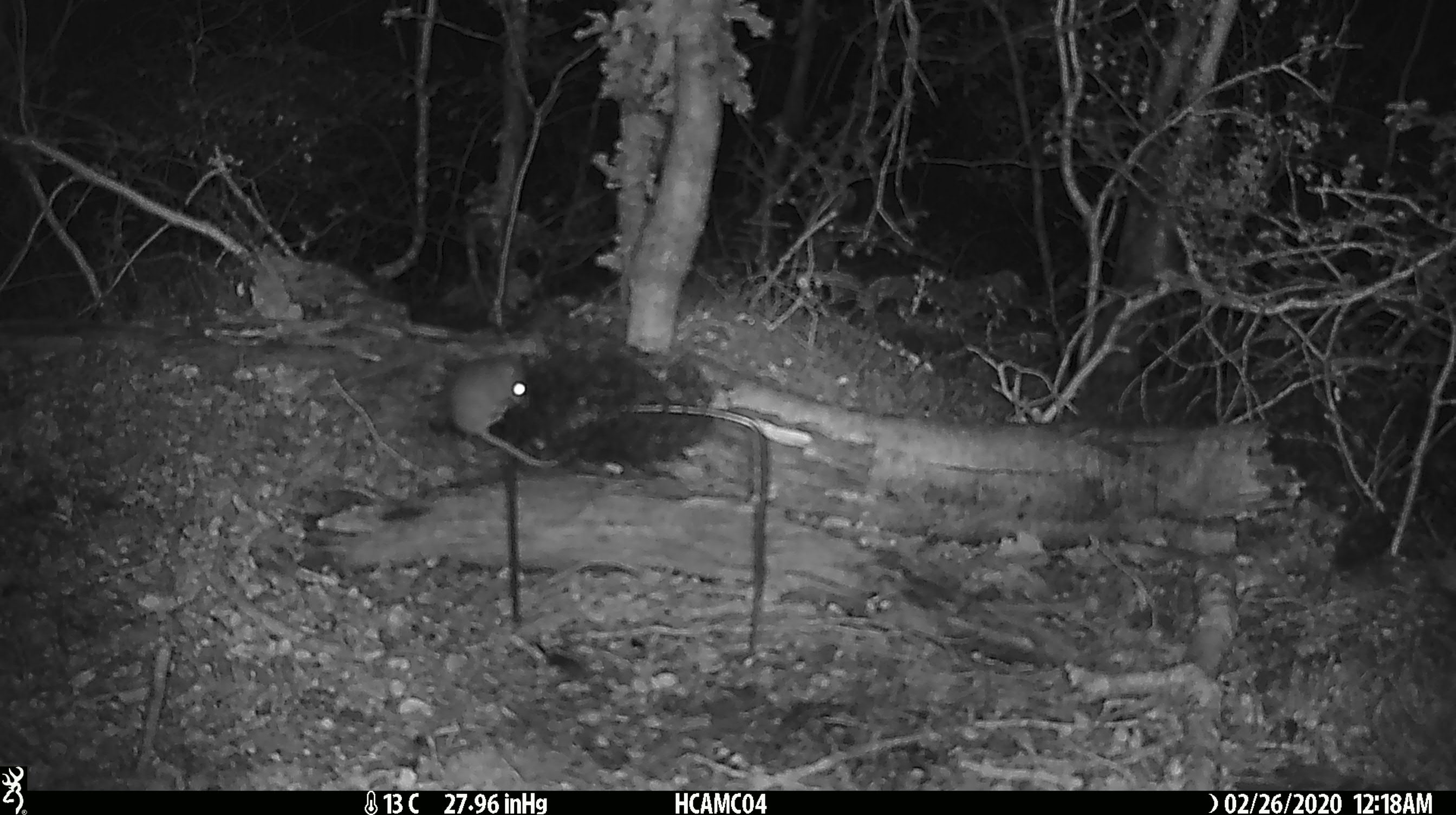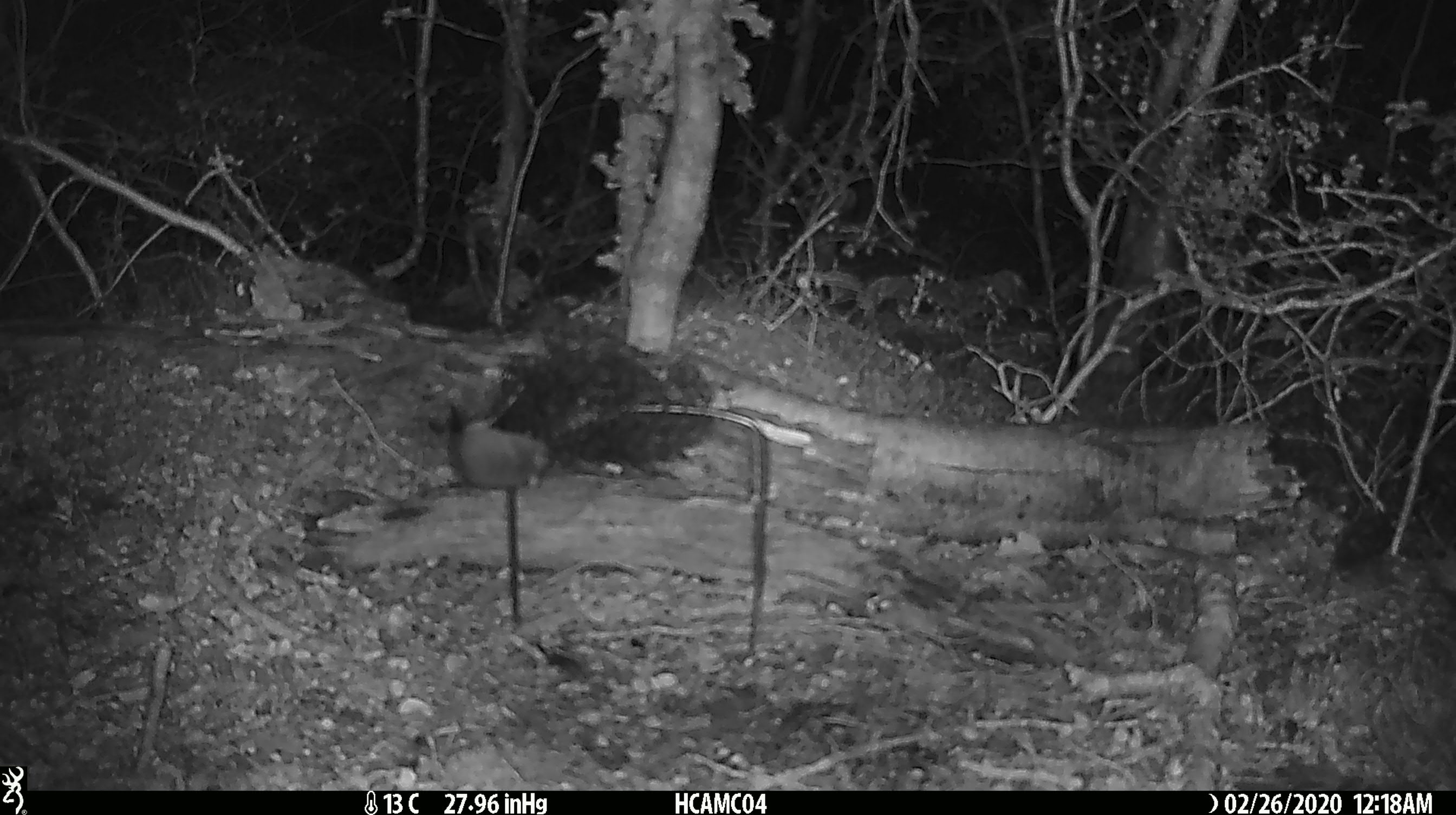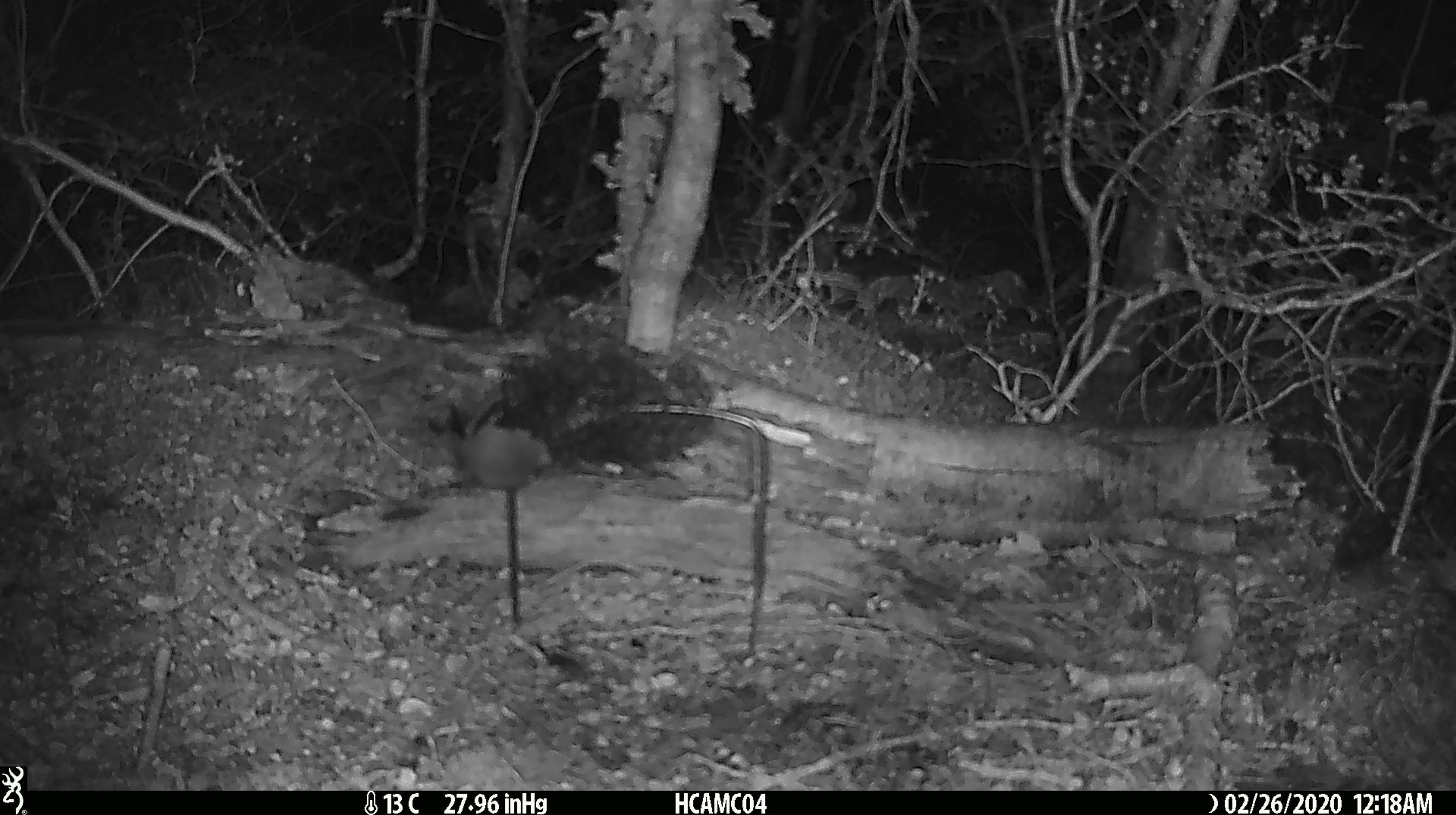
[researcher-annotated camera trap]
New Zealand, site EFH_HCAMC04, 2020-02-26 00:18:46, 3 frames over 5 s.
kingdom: Animalia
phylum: Chordata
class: Mammalia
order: Rodentia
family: Muridae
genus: Mus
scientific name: Mus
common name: mouse